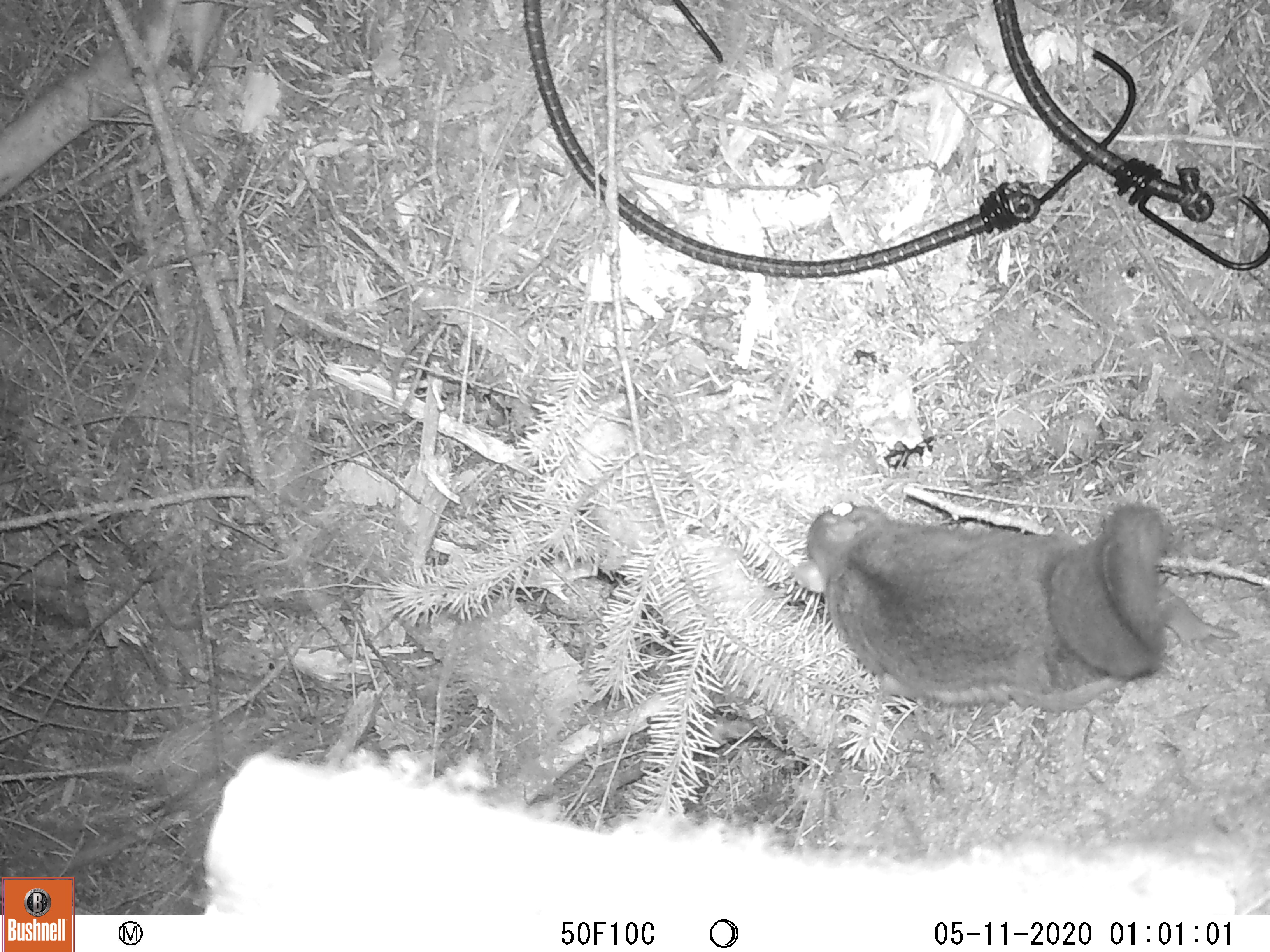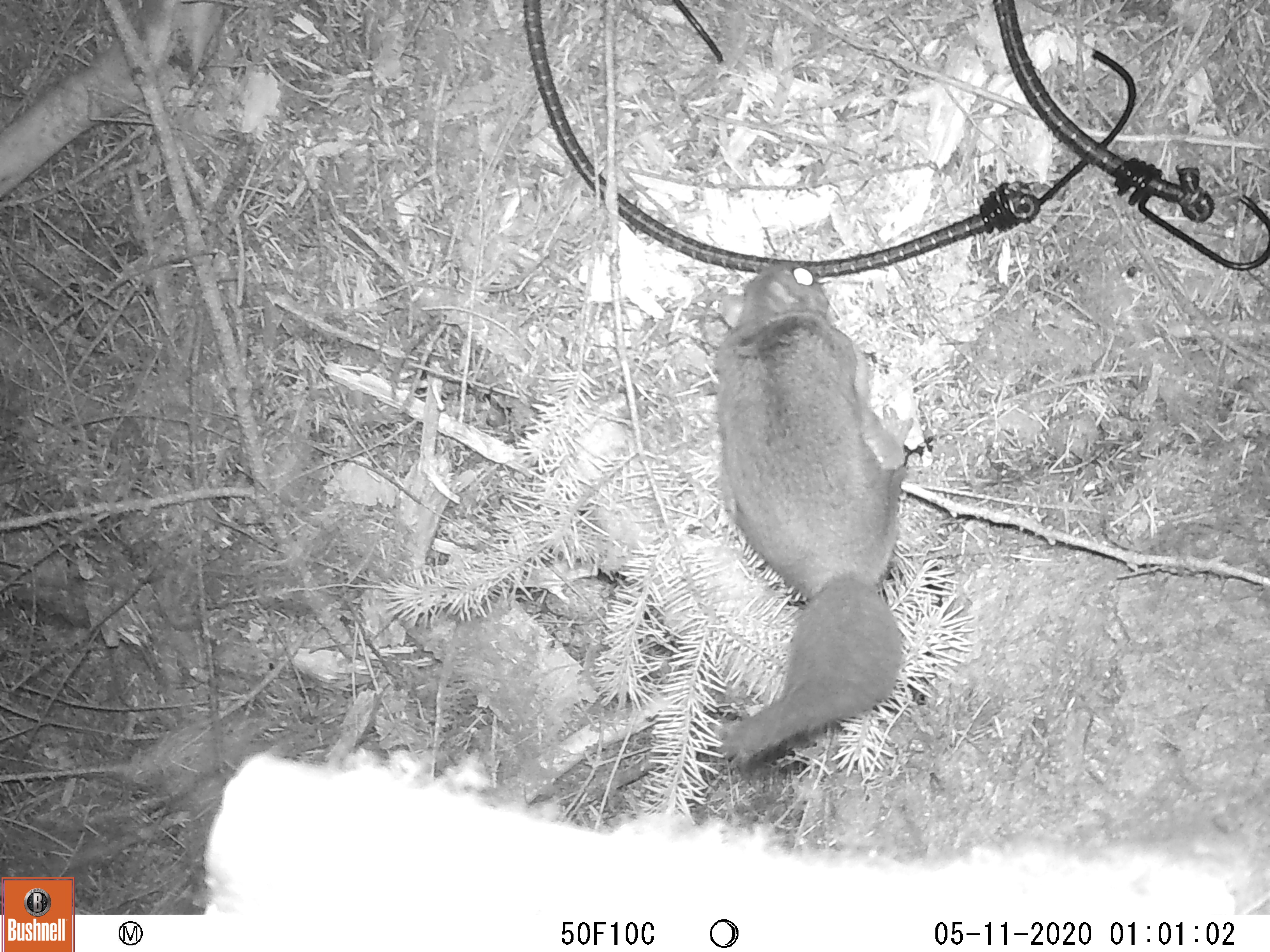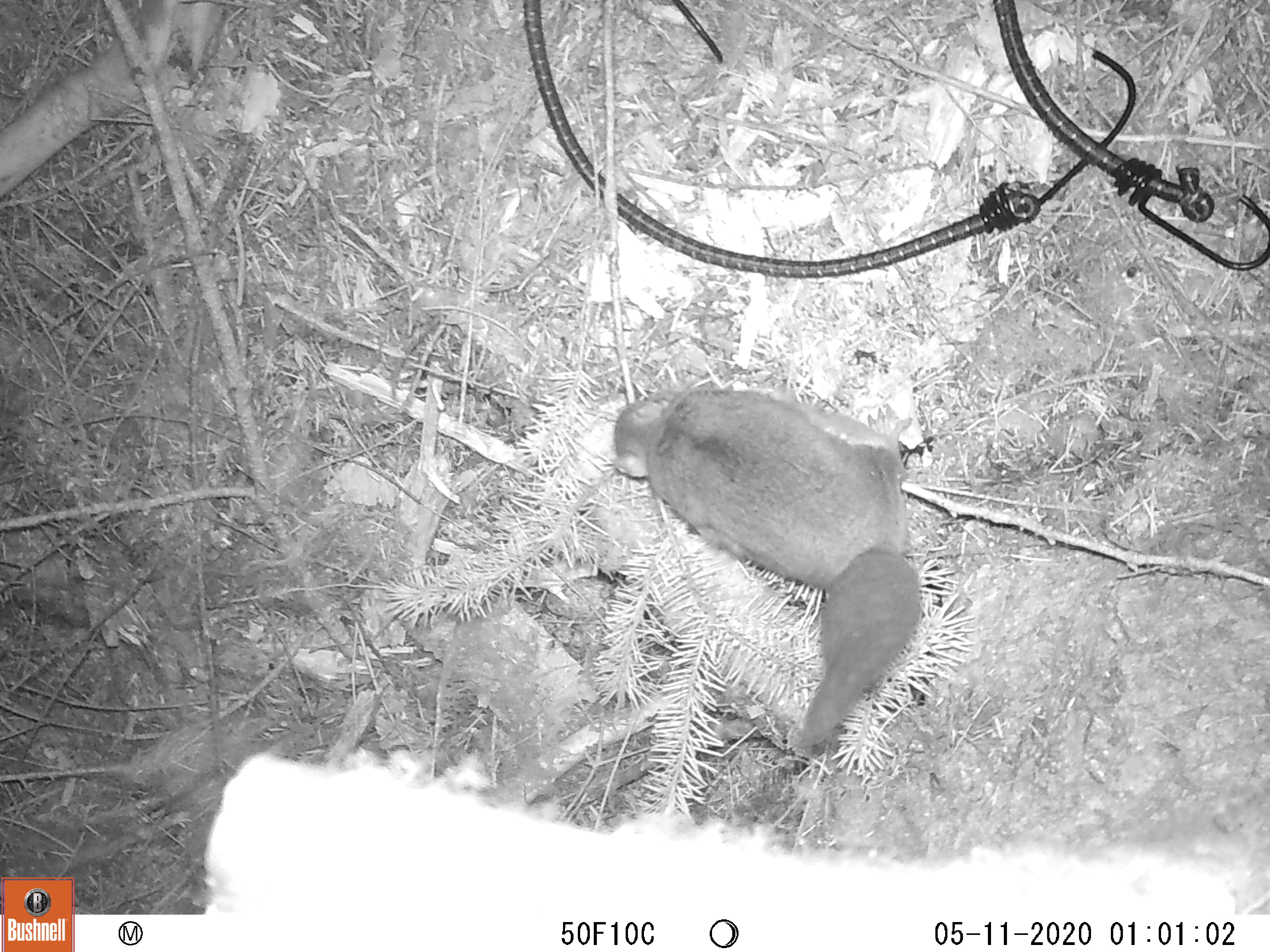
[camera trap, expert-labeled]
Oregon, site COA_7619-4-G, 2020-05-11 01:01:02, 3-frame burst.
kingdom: Animalia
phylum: Chordata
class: Mammalia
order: Rodentia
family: Sciuridae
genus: Glaucomys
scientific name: Glaucomys oregonensis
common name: humboldt's flying squirrel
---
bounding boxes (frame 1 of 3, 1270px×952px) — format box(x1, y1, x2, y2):
humboldt's flying squirrel: box(780, 488, 1193, 736)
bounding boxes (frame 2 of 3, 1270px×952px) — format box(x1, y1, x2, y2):
humboldt's flying squirrel: box(706, 249, 931, 772)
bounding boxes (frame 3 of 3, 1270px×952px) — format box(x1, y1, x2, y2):
humboldt's flying squirrel: box(601, 375, 940, 772)